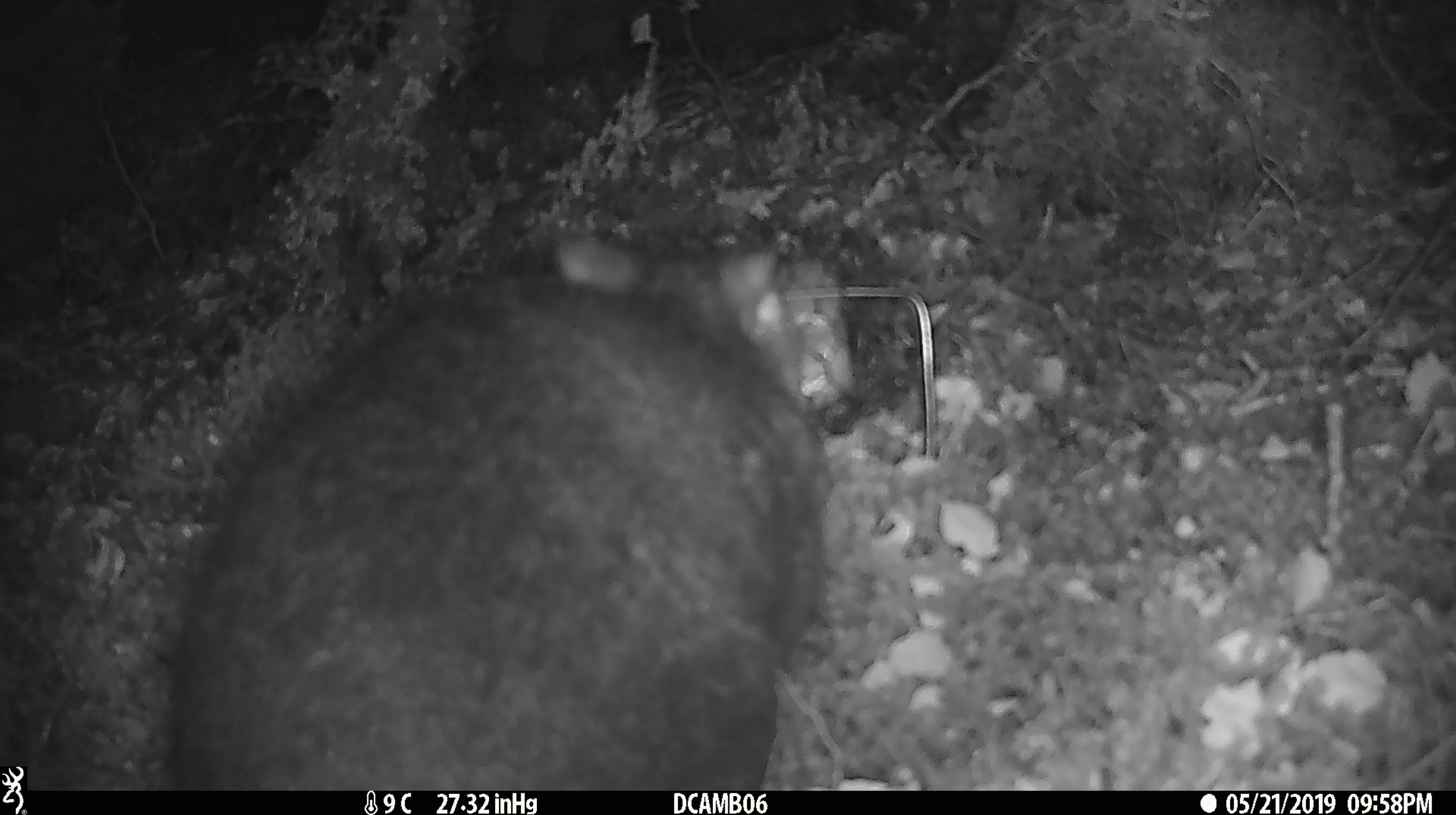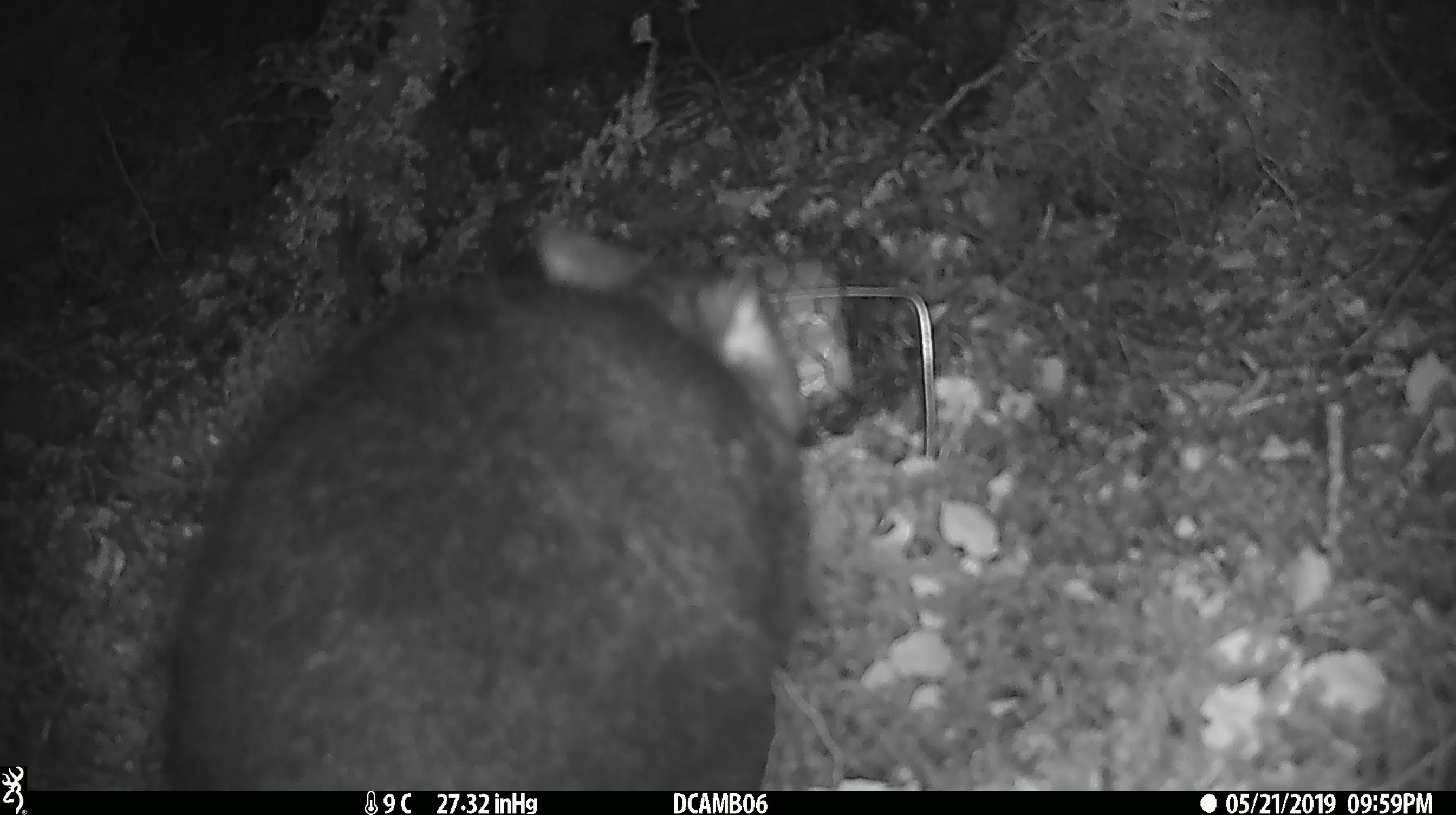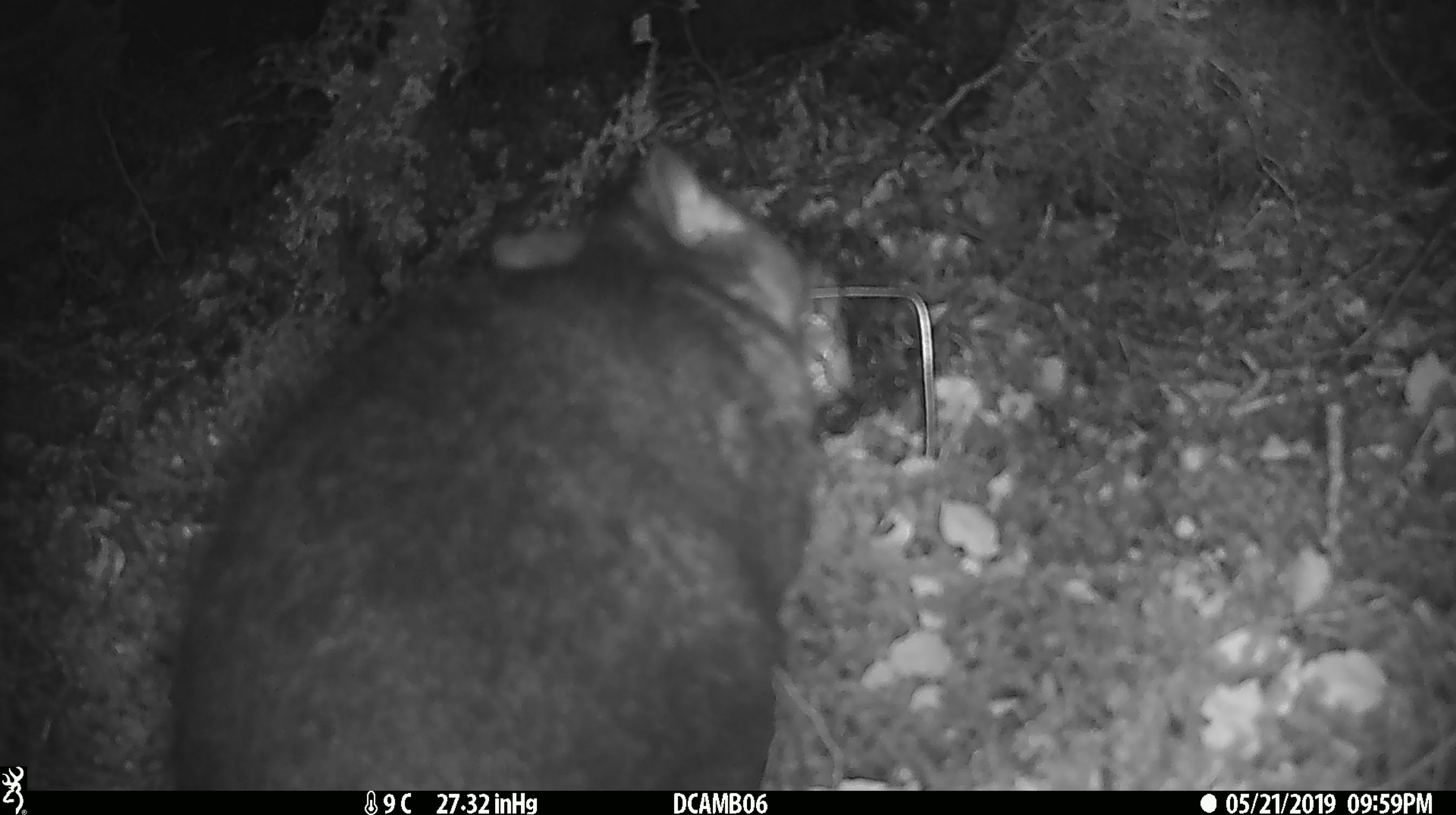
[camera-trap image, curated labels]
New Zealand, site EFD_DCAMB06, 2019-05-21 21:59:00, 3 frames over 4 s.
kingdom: Animalia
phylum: Chordata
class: Mammalia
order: Diprotodontia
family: Phalangeridae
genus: Trichosurus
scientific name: Trichosurus vulpecula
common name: common brushtail possum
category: possum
Possum (common brushtail possum) (Trichosurus vulpecula).